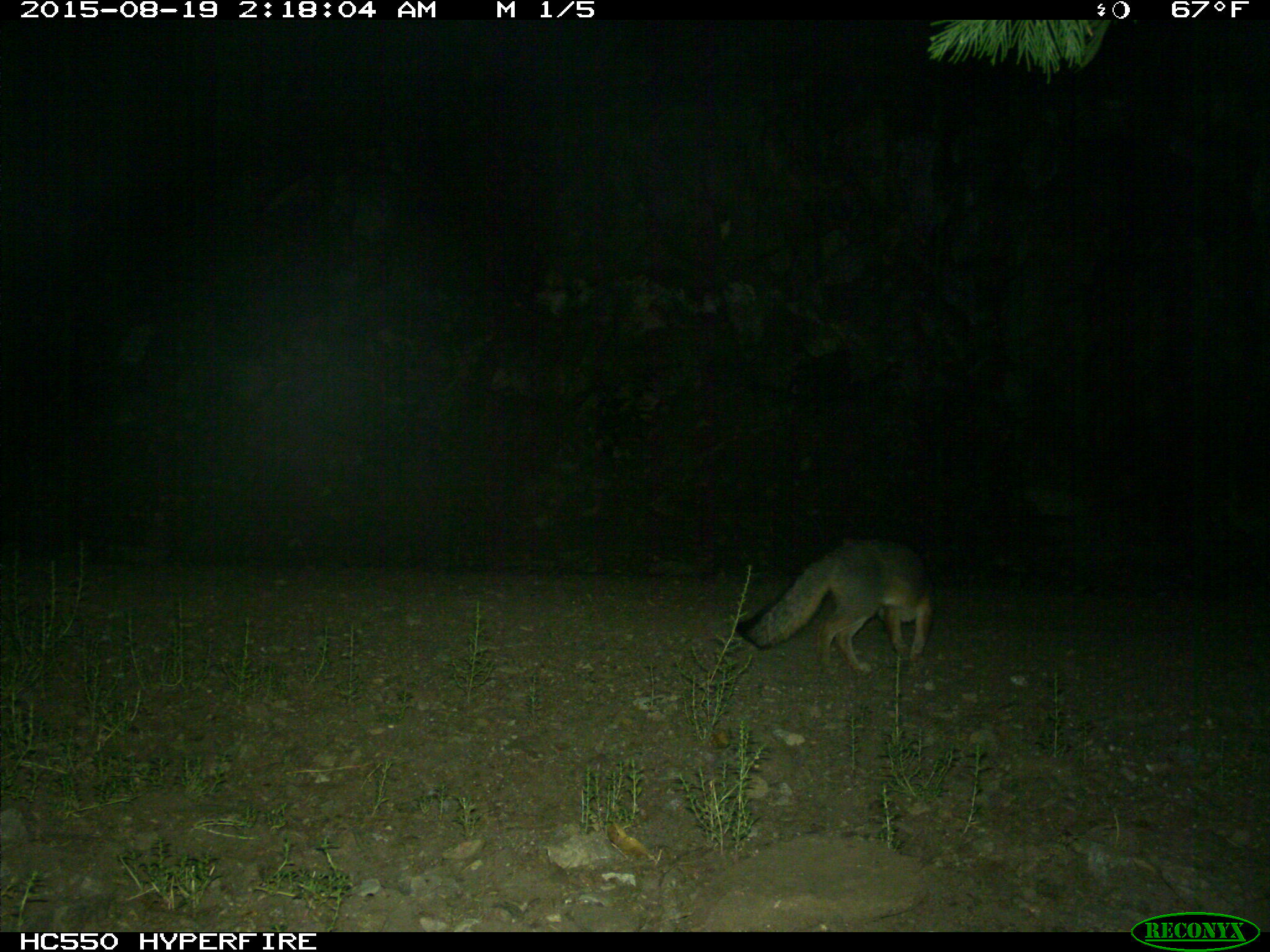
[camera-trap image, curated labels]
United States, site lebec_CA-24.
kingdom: Animalia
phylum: Chordata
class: Mammalia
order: Carnivora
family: Canidae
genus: Urocyon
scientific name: Urocyon cinereoargenteus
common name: gray fox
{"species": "Urocyon cinereoargenteus (gray fox)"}